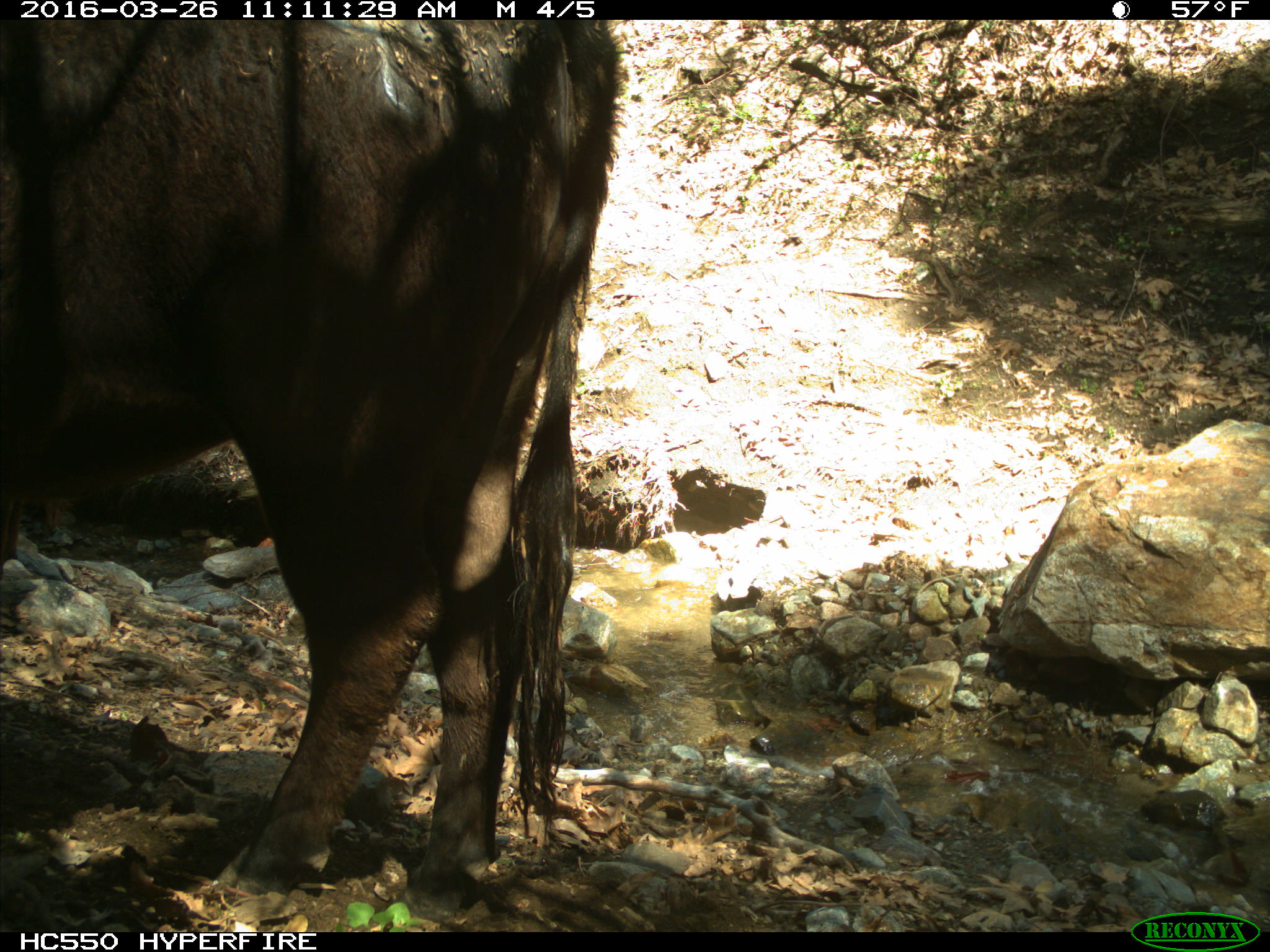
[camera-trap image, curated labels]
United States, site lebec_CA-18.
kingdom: Animalia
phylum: Chordata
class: Mammalia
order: Artiodactyla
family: Bovidae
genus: Bos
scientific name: Bos taurus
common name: domestic cow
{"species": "Bos taurus (domestic cow)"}